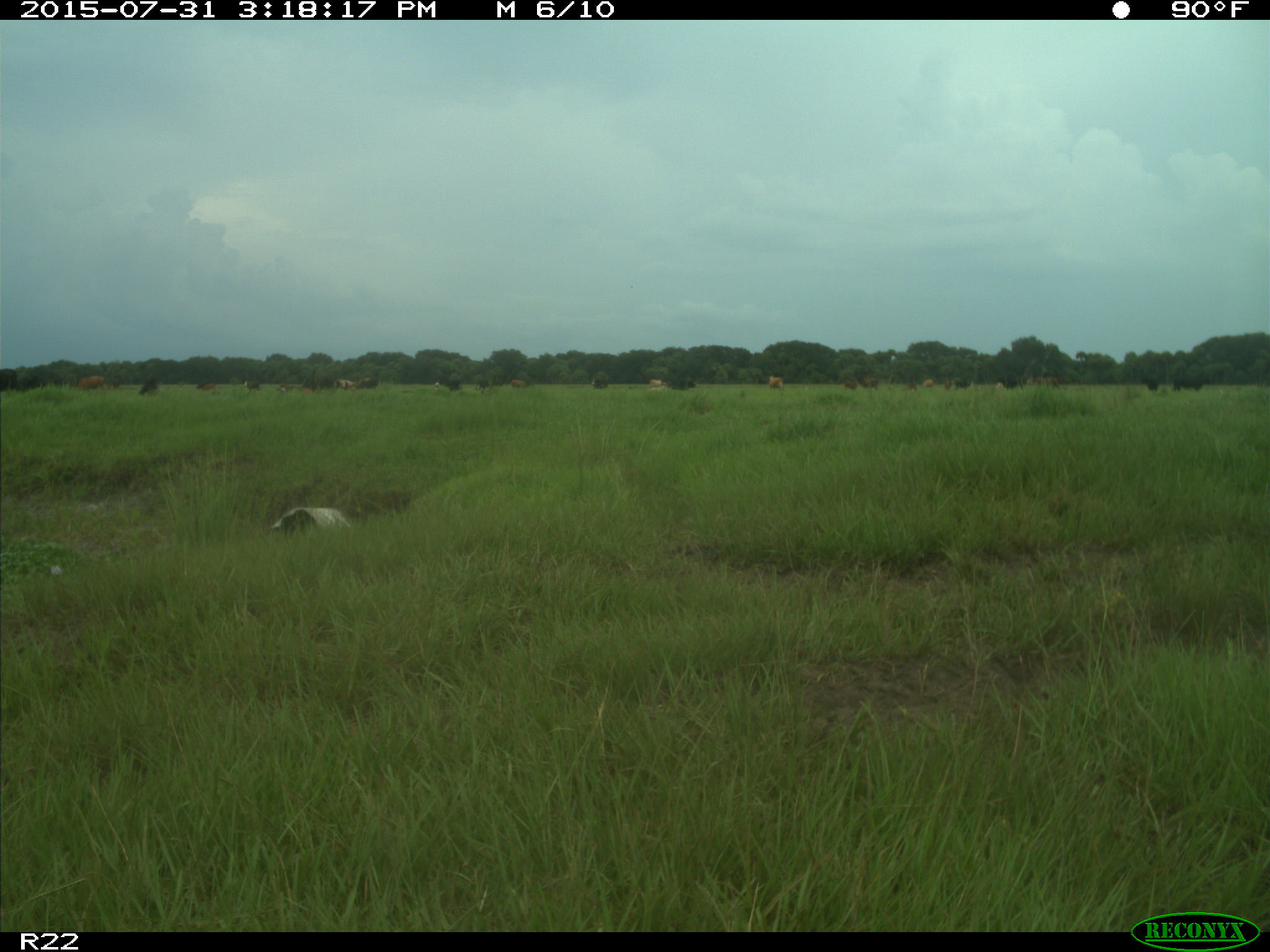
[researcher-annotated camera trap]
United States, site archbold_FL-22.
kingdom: Animalia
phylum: Chordata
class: Mammalia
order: Artiodactyla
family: Bovidae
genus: Bos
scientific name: Bos taurus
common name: domestic cow